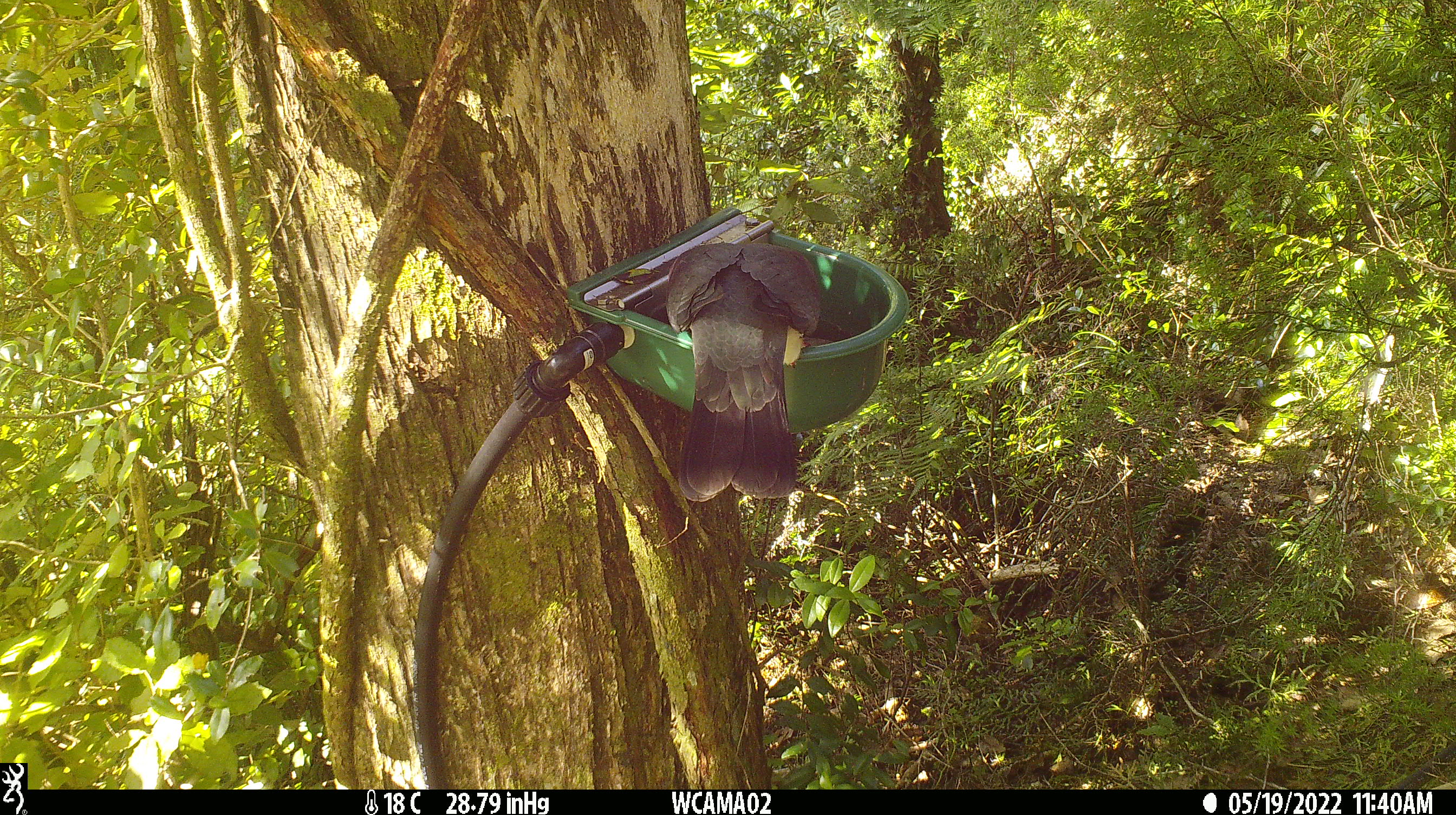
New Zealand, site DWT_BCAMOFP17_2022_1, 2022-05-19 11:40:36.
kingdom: Animalia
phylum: Chordata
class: Aves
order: Columbiformes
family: Columbidae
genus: Hemiphaga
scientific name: Hemiphaga novaeseelandiae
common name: new zealand pigeon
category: kereru